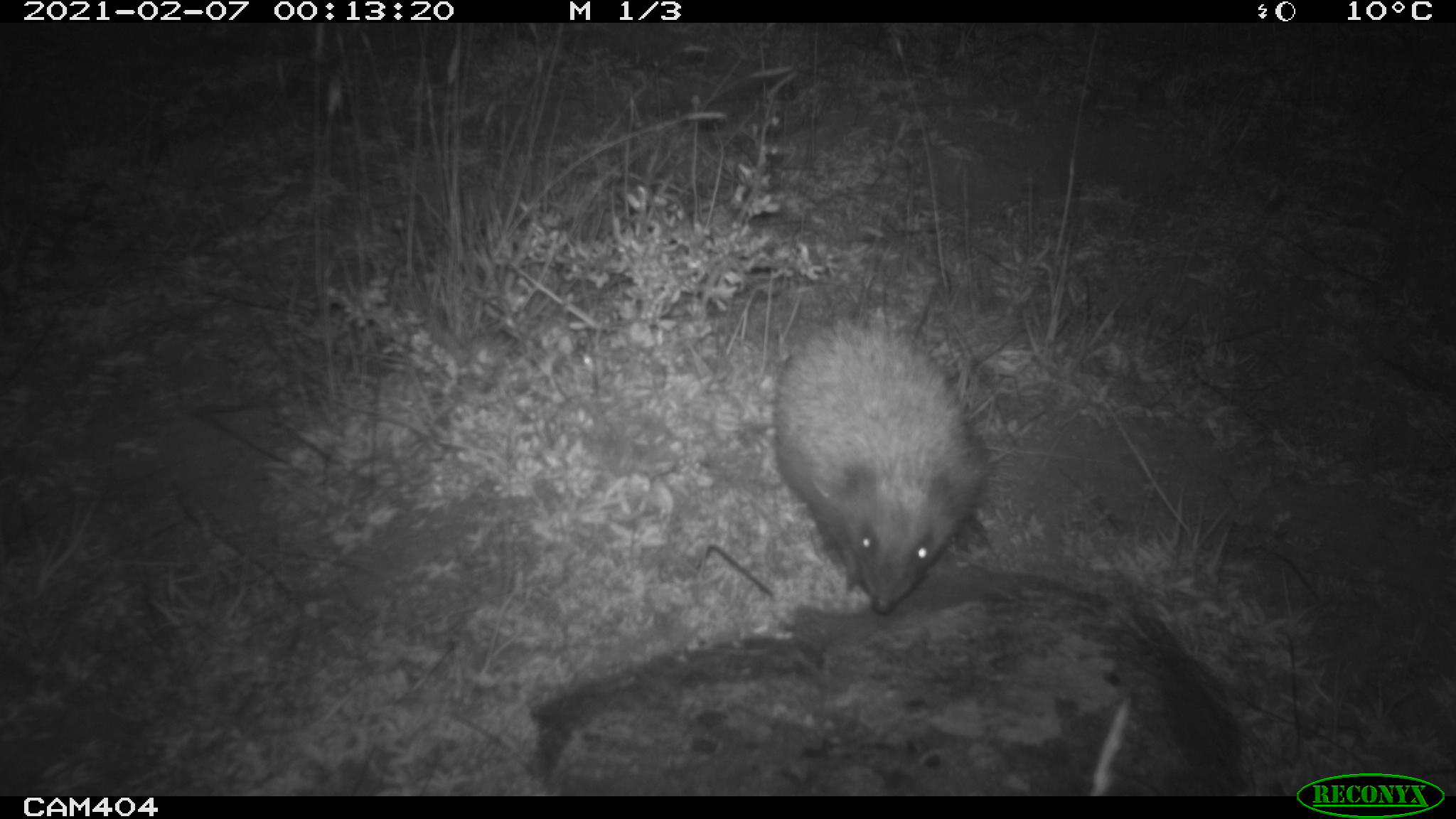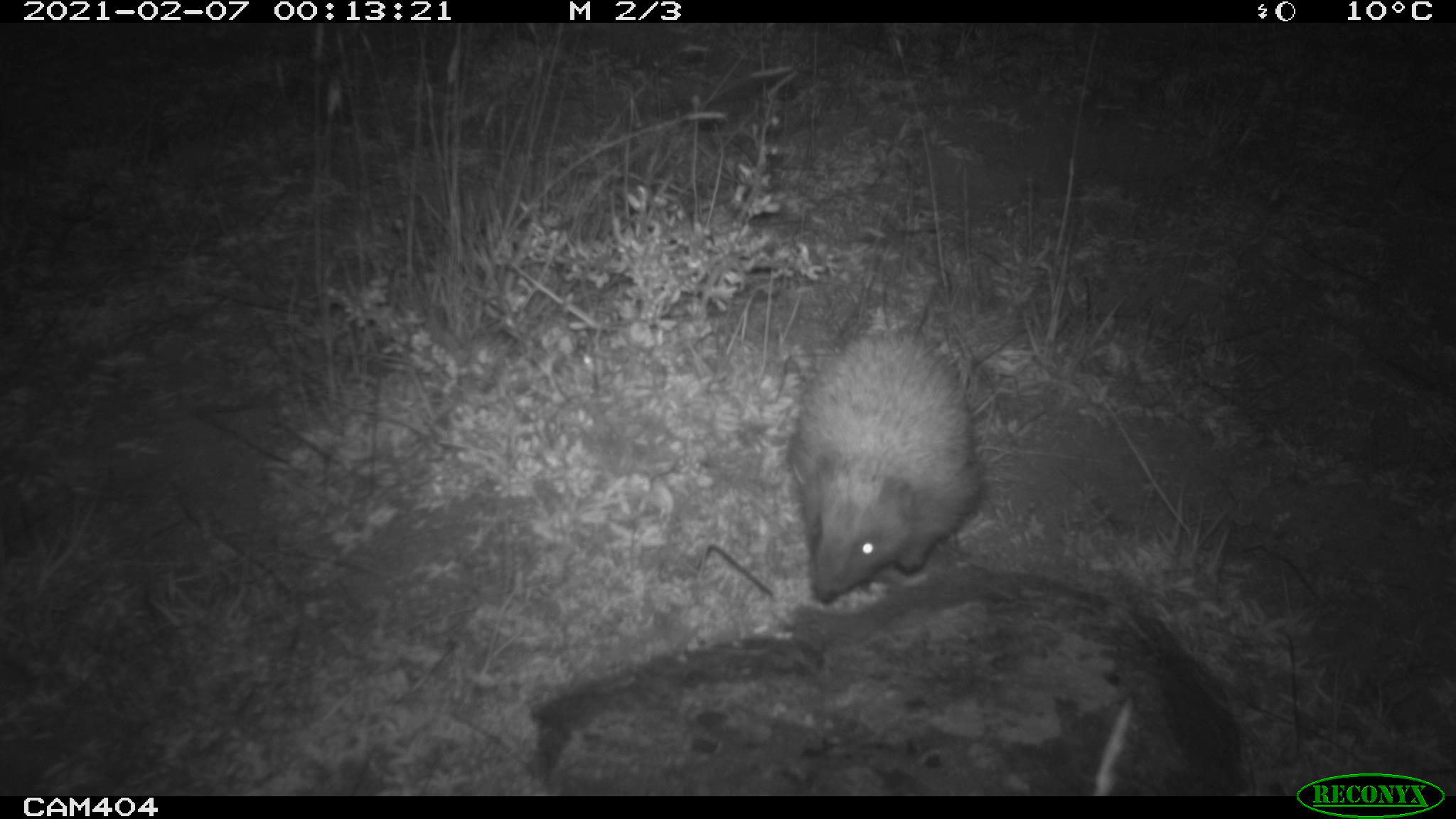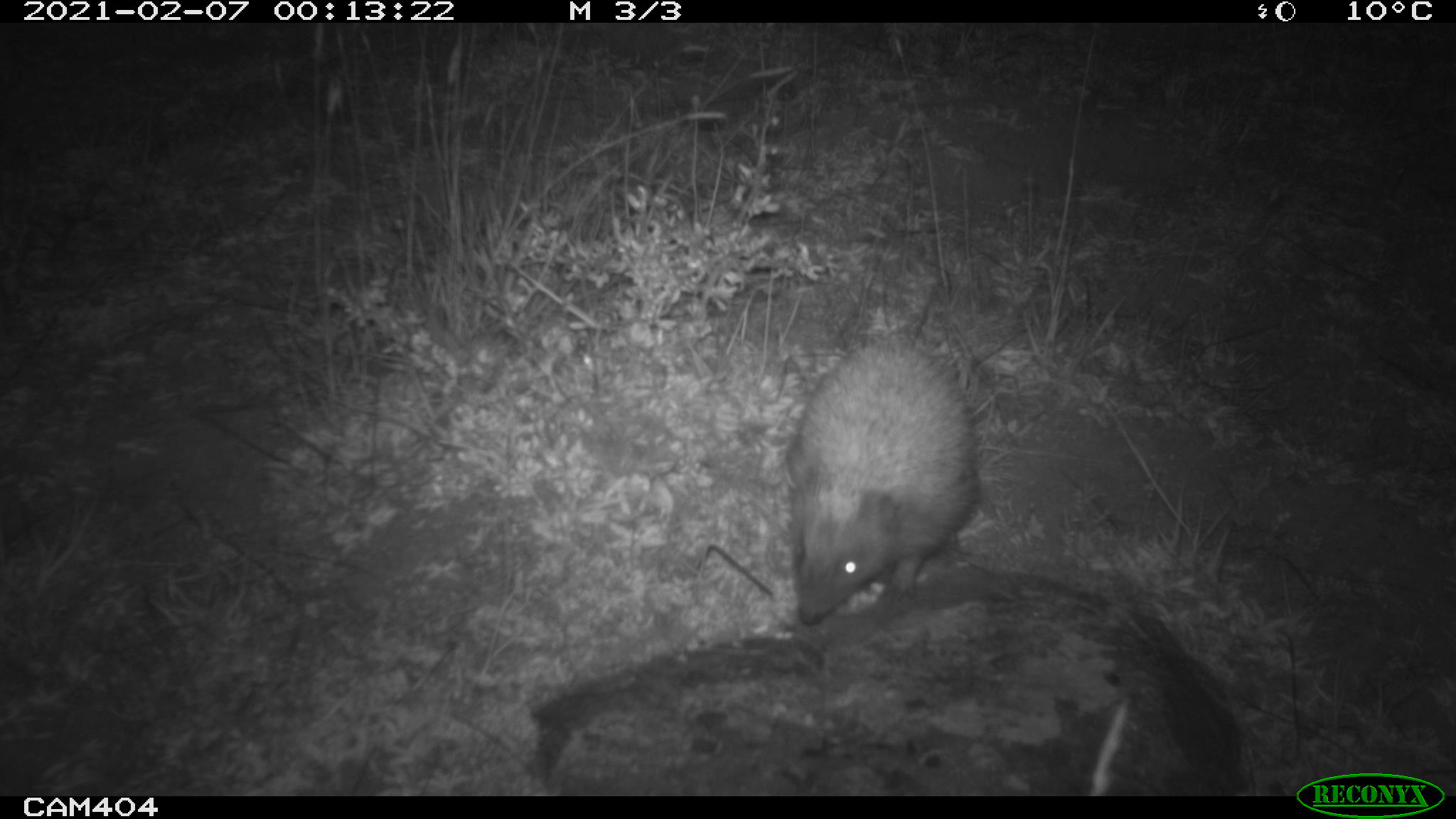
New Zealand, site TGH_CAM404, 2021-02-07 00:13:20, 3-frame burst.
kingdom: Animalia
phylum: Chordata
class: Mammalia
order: Eulipotyphla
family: Erinaceidae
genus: Erinaceus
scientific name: Erinaceus europaeus europaeus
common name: european hedgehog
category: hedgehog